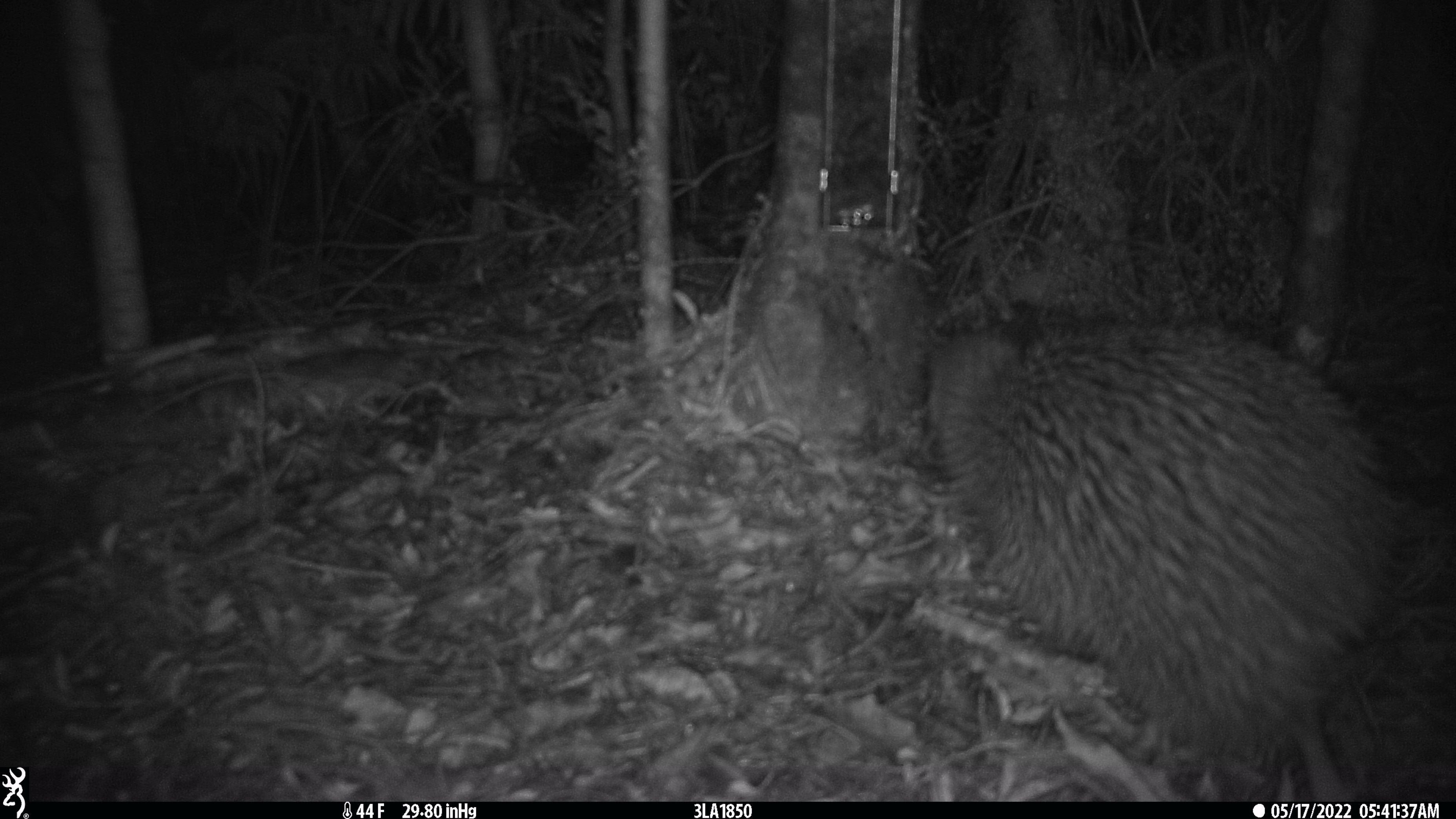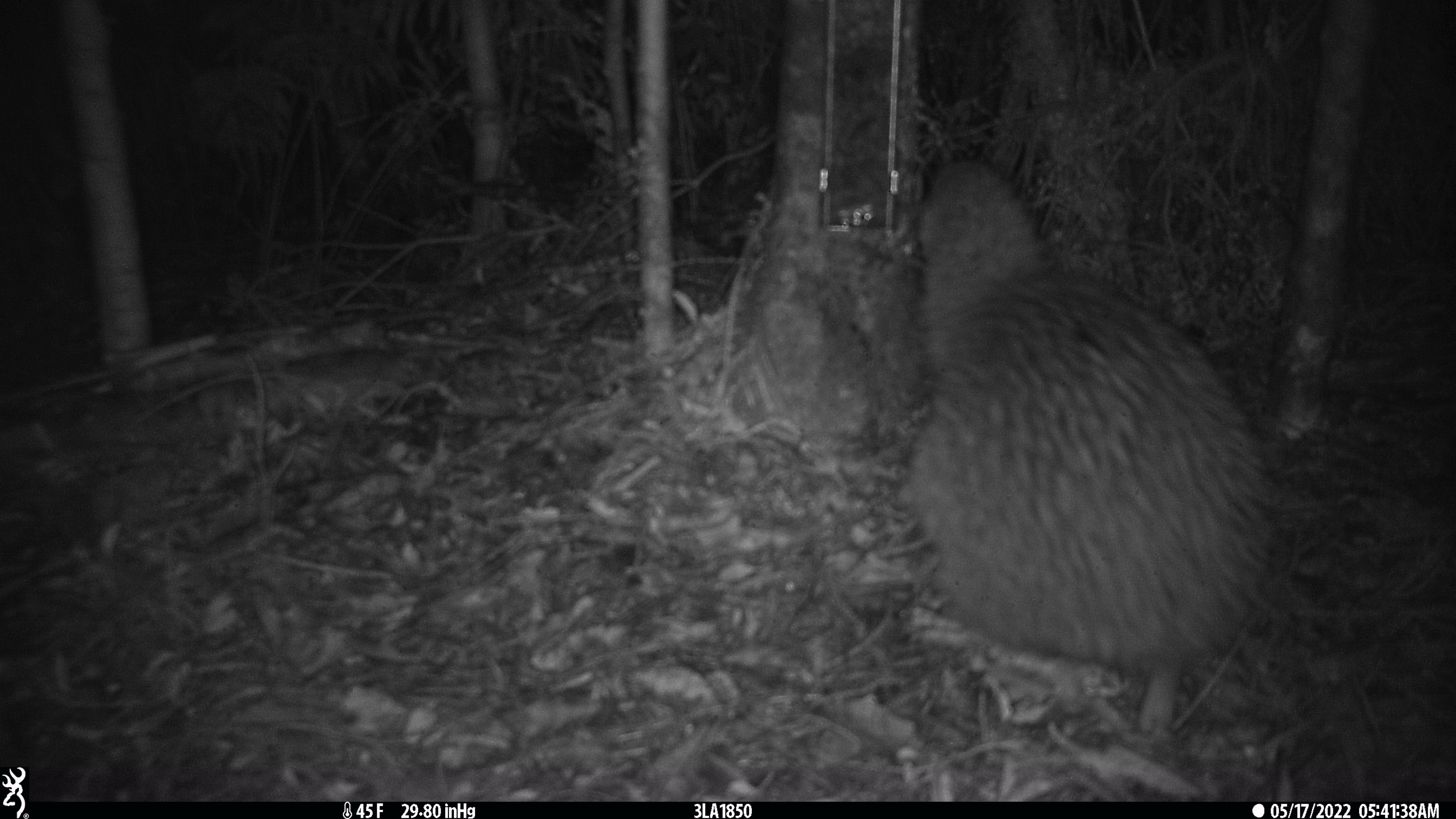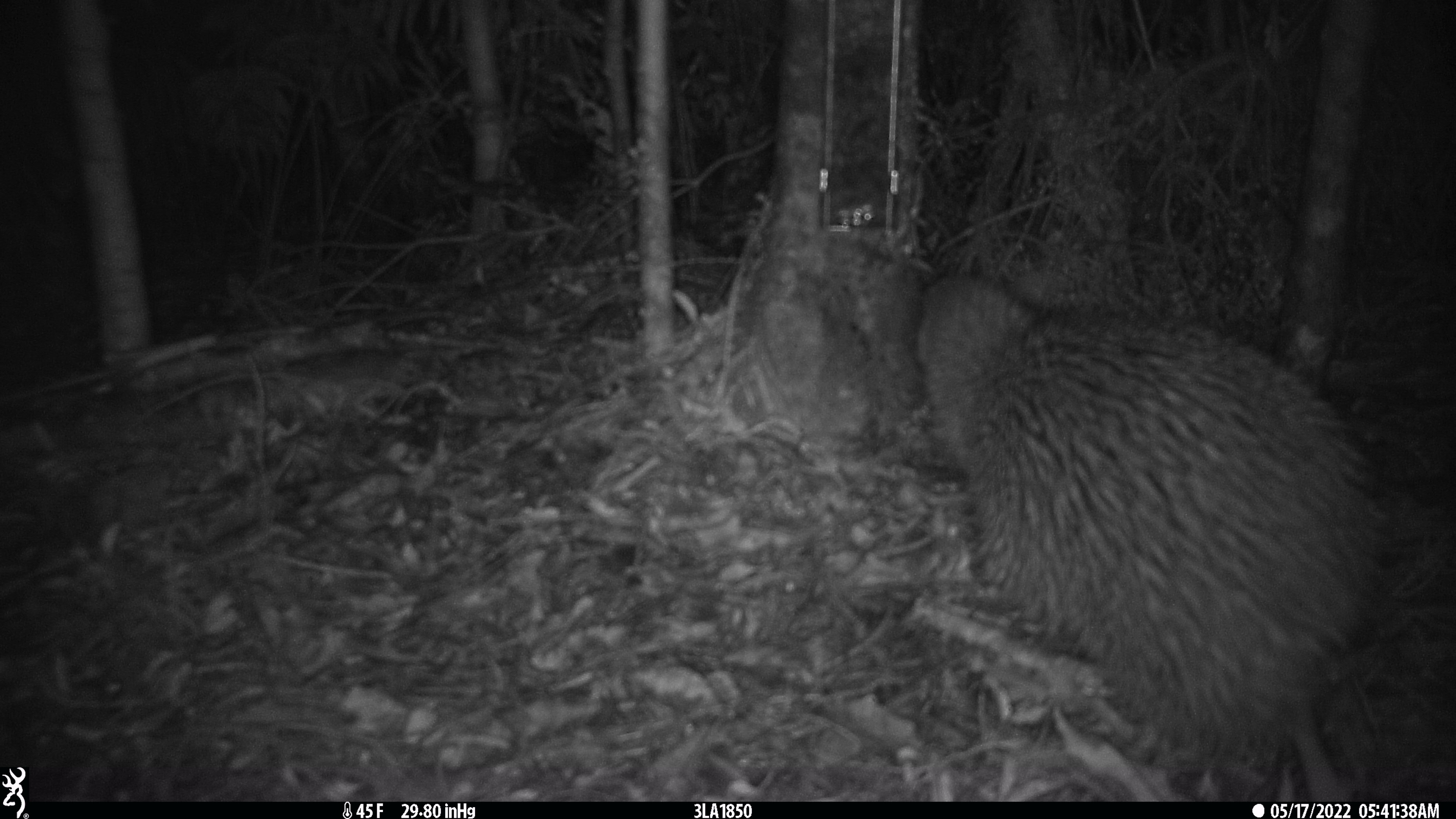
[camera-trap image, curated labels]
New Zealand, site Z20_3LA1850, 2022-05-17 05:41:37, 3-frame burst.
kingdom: Animalia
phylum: Chordata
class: Aves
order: Apterygiformes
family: Apterygidae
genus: Apteryx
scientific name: Apteryx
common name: kiwi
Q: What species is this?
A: Kiwi (Apteryx).